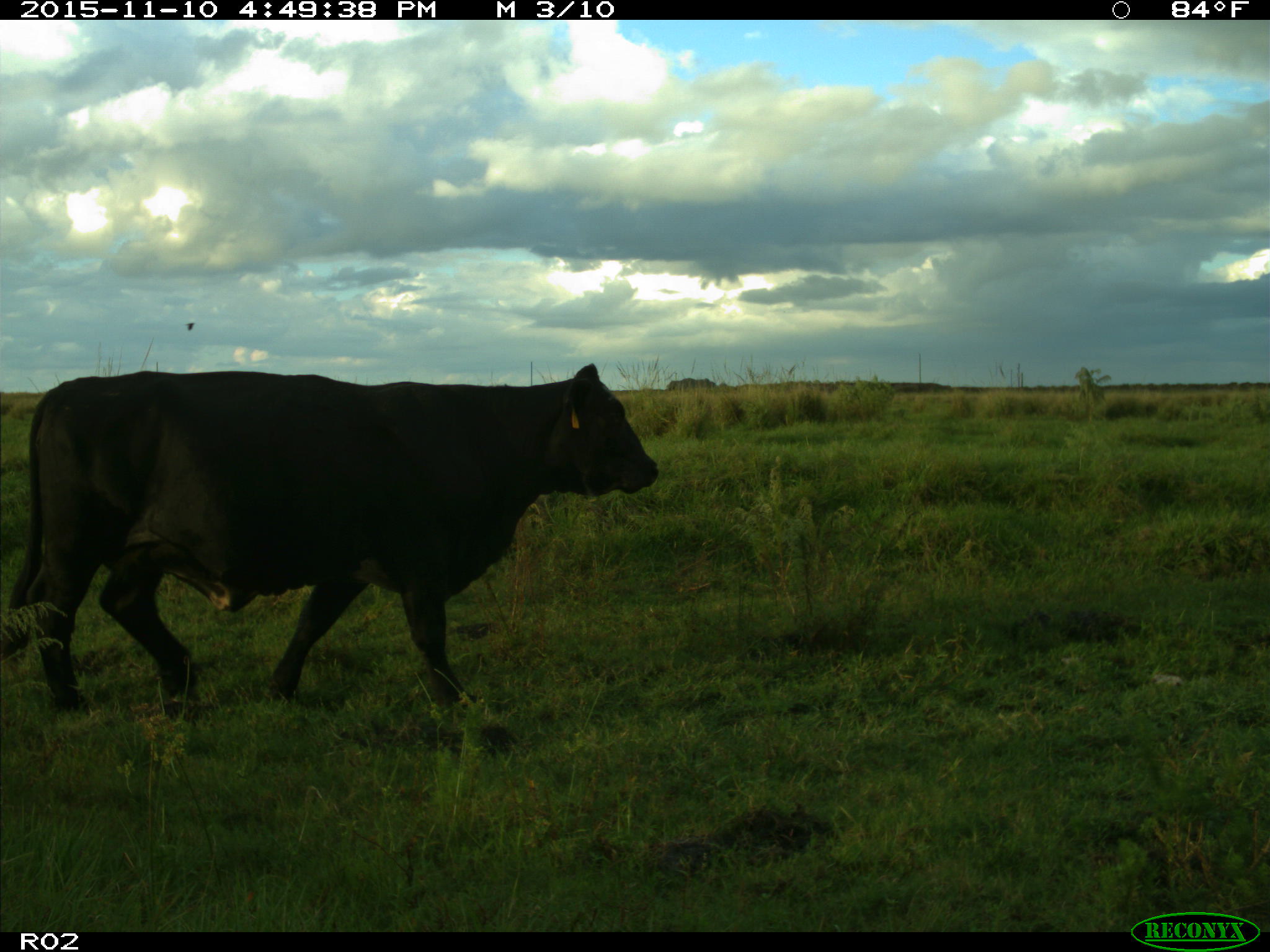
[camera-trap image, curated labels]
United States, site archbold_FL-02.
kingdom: Animalia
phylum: Chordata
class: Mammalia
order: Artiodactyla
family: Bovidae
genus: Bos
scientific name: Bos taurus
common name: domestic cow